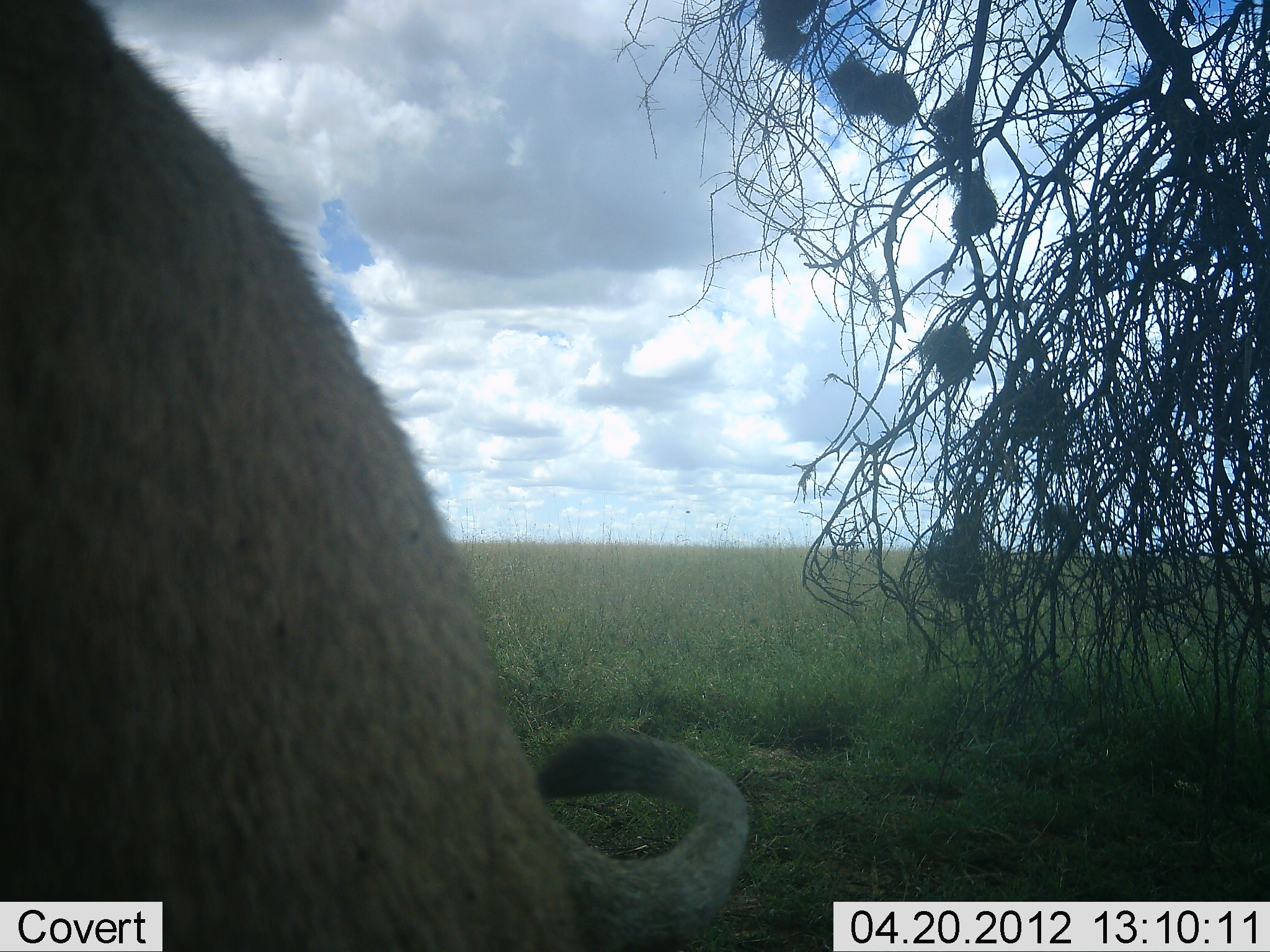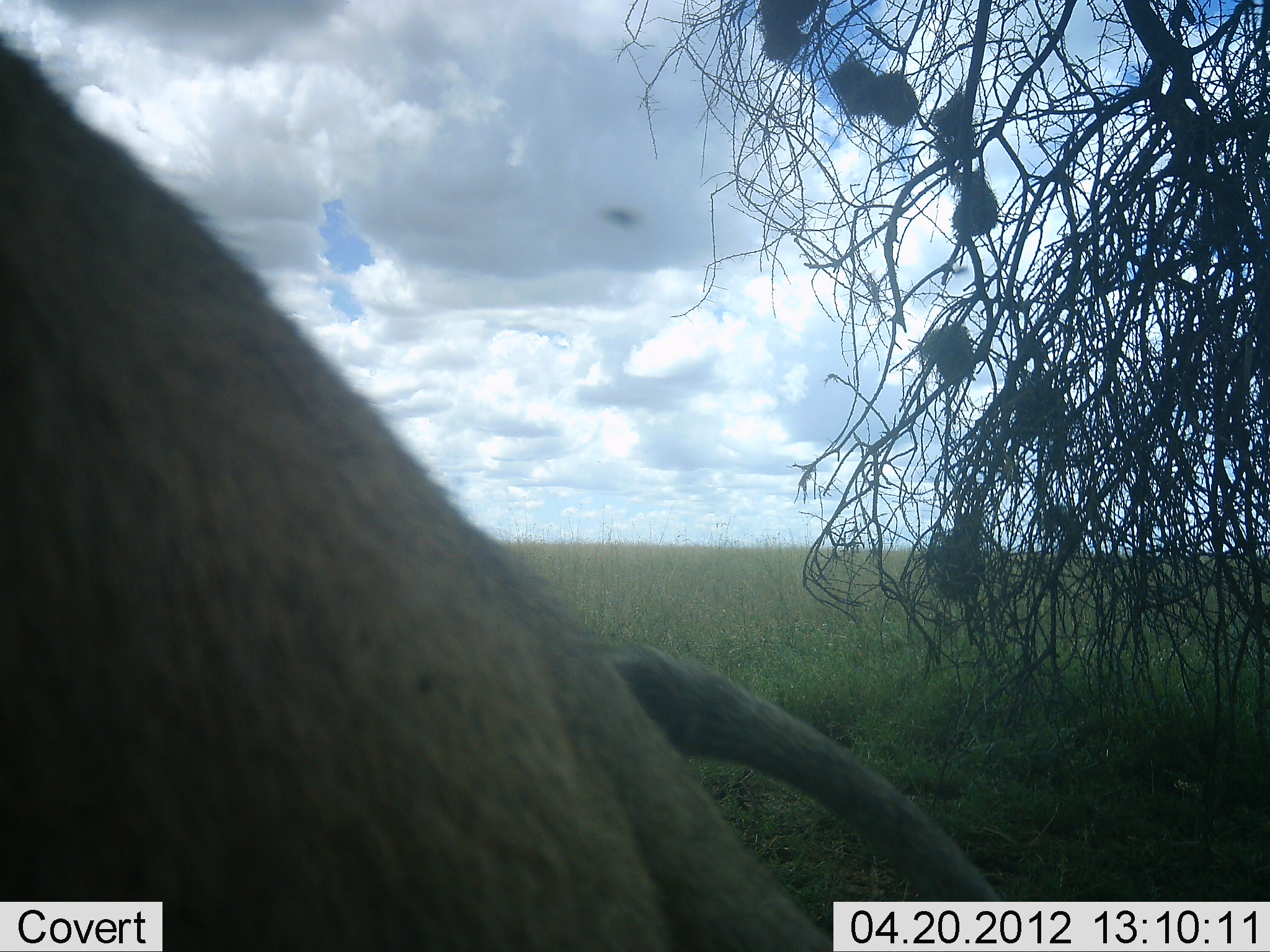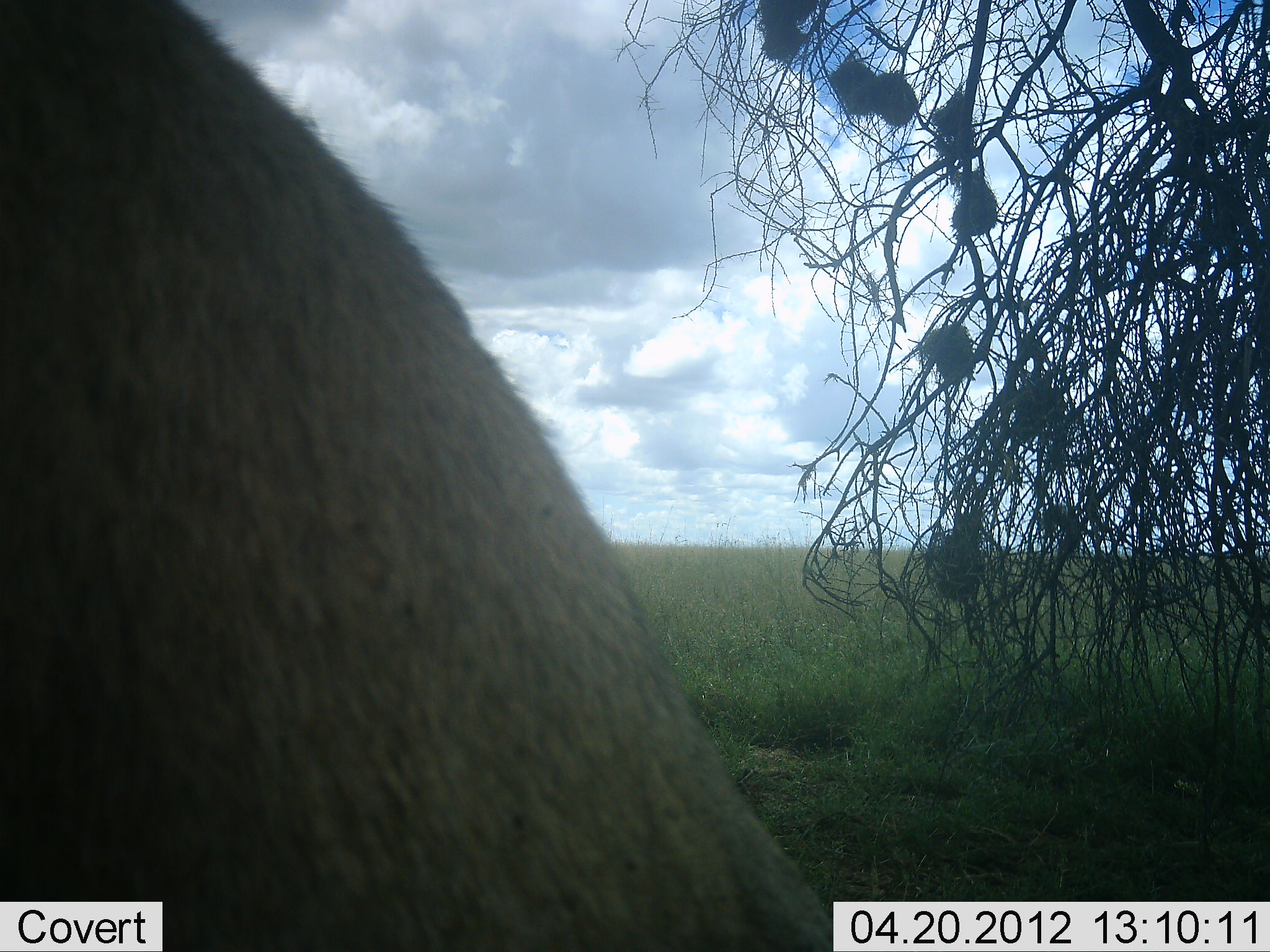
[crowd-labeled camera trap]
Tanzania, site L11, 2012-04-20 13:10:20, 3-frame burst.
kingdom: Animalia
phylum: Chordata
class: Mammalia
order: Carnivora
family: Felidae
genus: Panthera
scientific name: Panthera leo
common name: lion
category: lionfemale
Lionfemale (lion) (Panthera leo), count 1. Behavior (volunteer vote fractions): standing 40%, resting 60%, moving 0%, interacting 0%. Young present (vote fraction): 0%. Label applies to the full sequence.